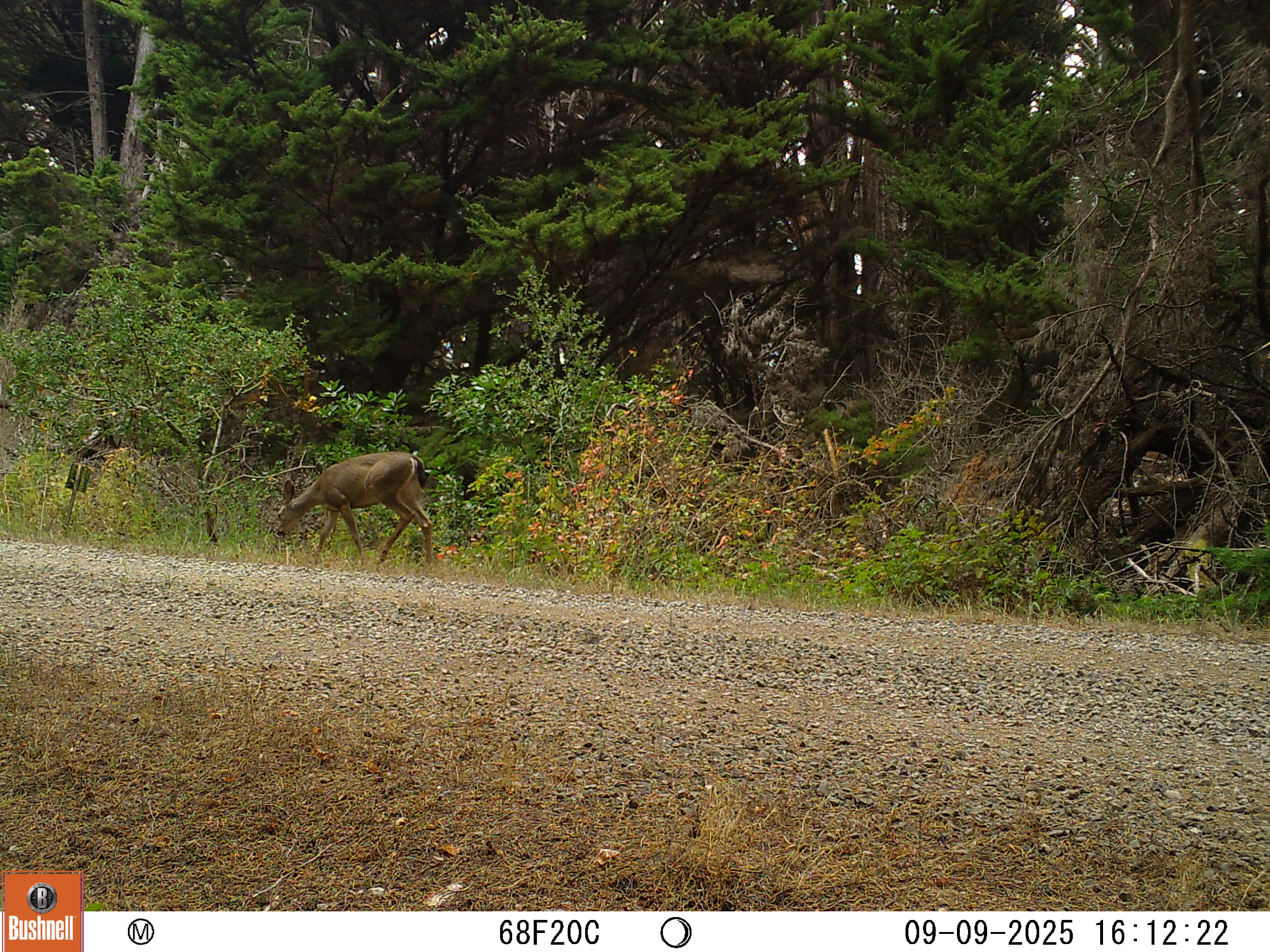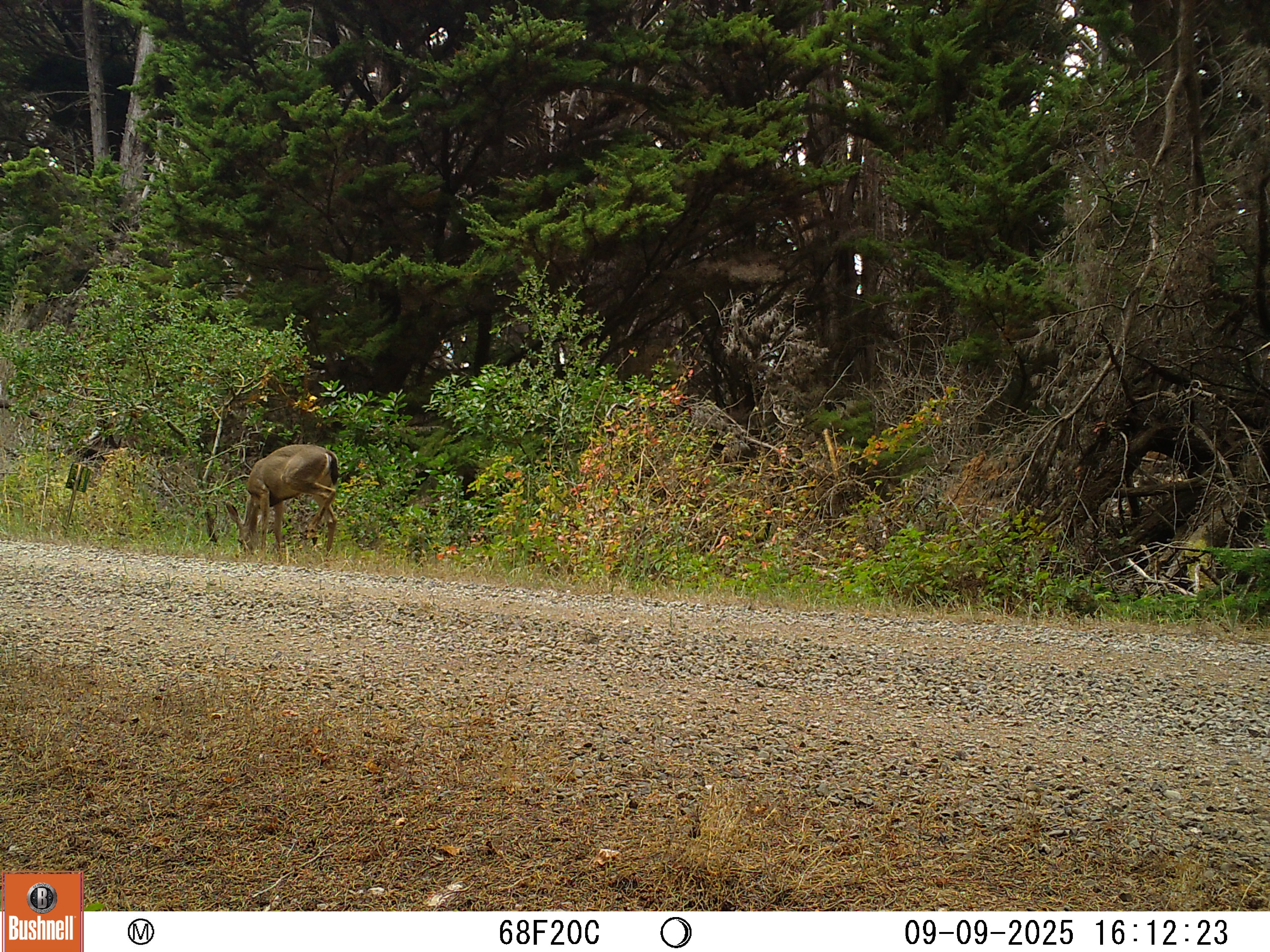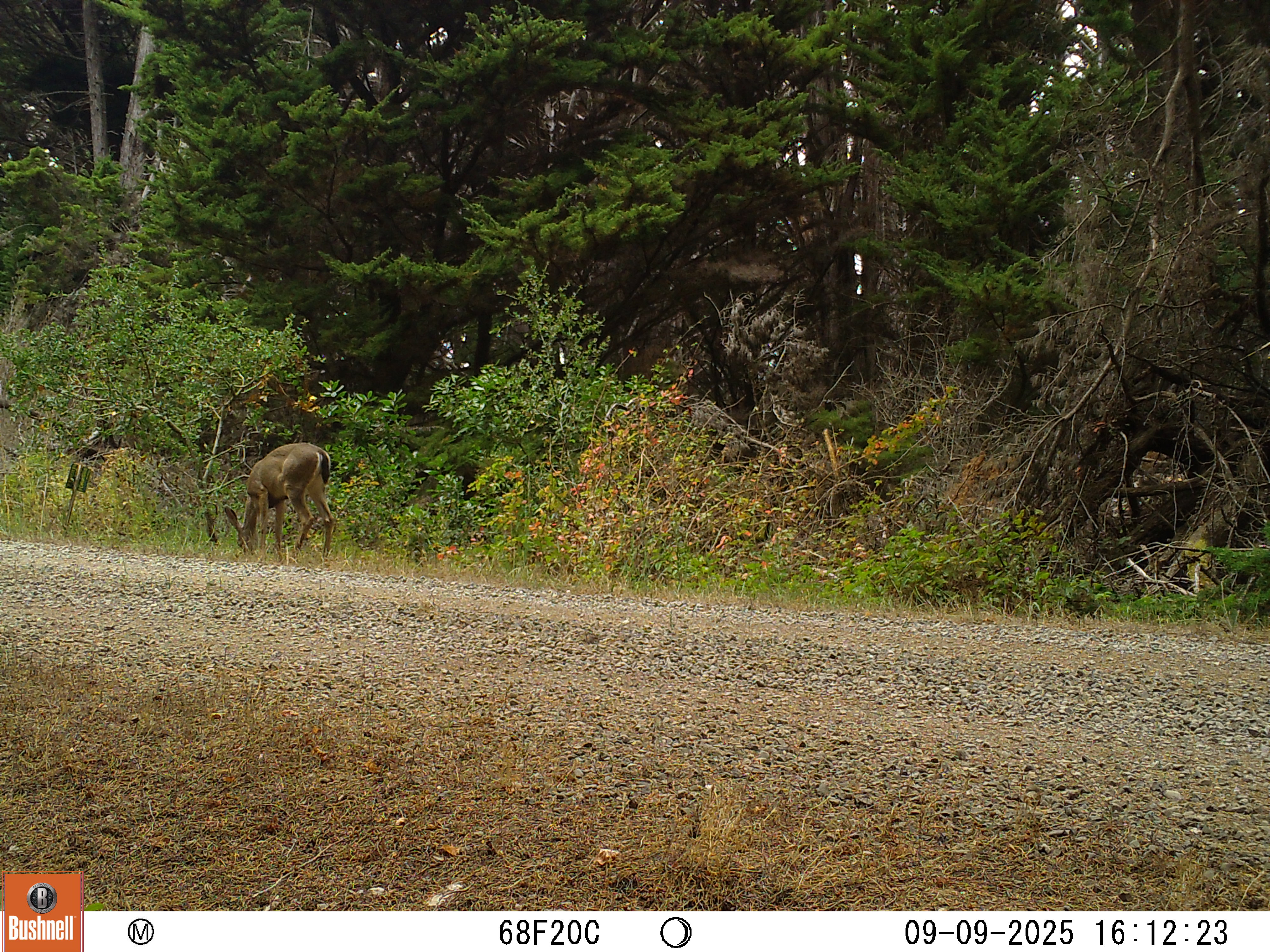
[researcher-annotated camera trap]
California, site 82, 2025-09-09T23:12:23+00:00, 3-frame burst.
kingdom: Animalia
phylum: Chordata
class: Mammalia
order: Artiodactyla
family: Cervidae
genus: Odocoileus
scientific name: Odocoileus hemionus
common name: mule deer